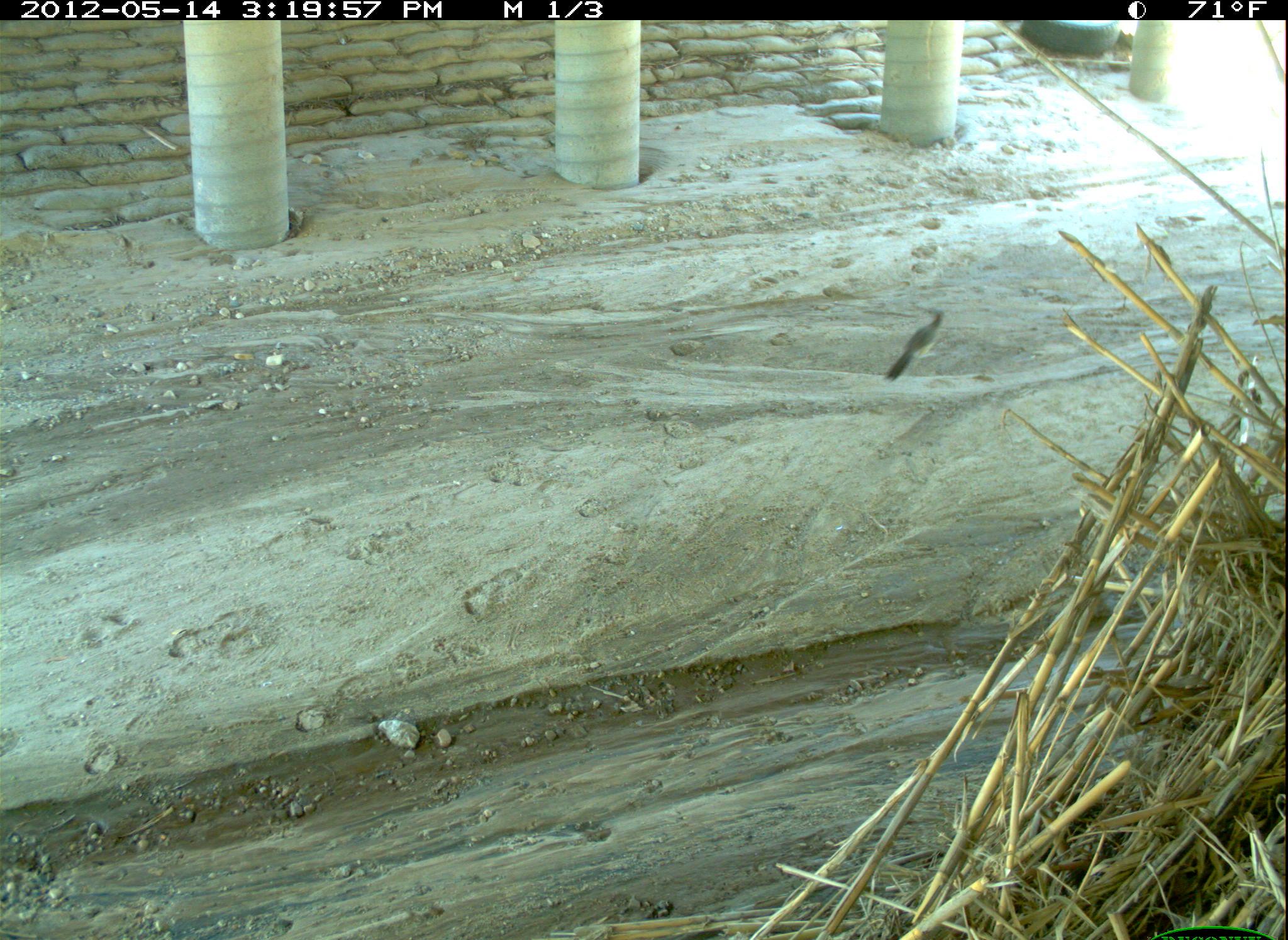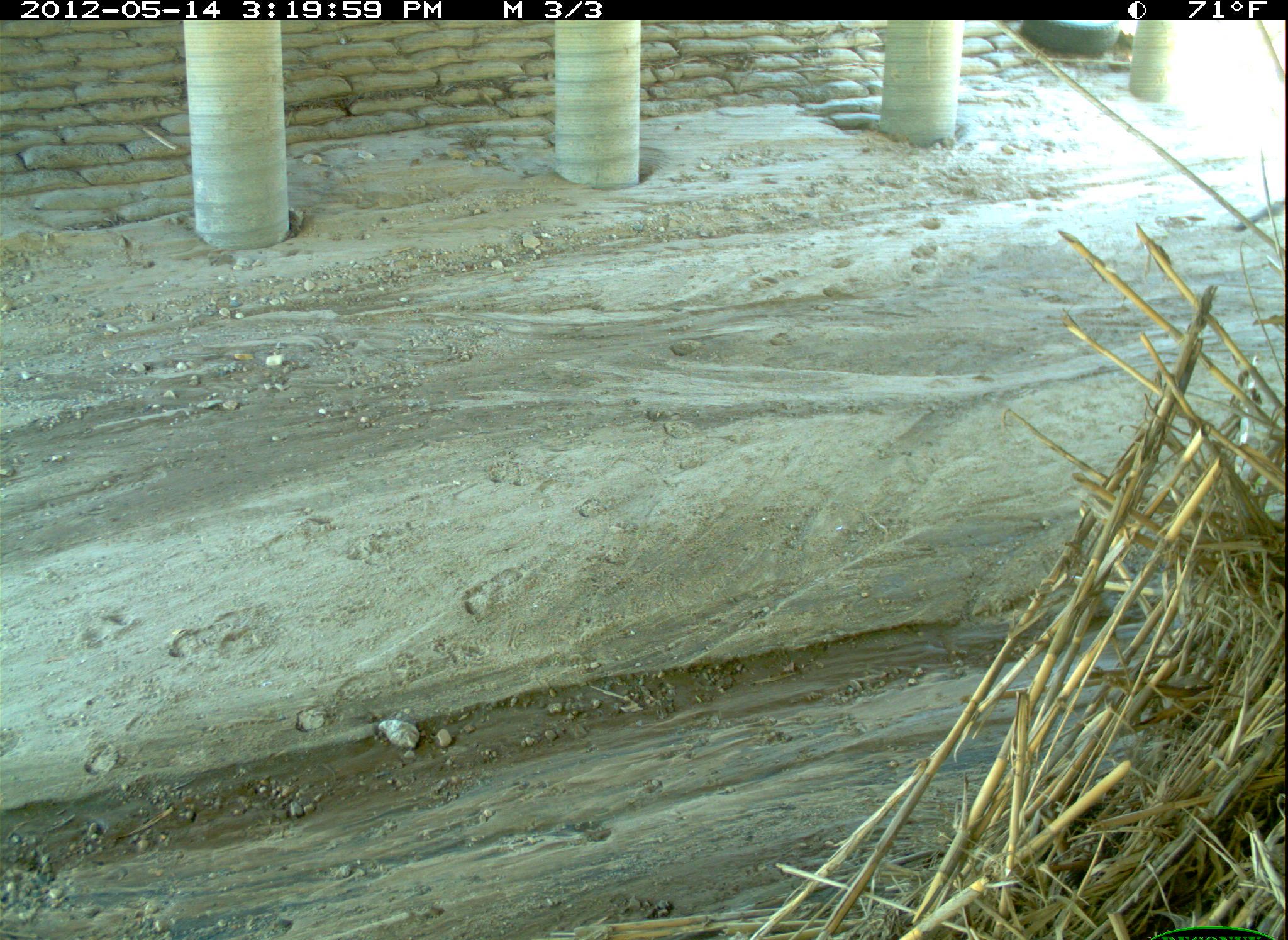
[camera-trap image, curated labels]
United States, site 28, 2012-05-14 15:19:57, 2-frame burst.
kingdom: Animalia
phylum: Chordata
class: Aves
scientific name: Aves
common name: bird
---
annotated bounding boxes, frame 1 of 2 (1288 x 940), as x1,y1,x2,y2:
bird: 881,301,958,398